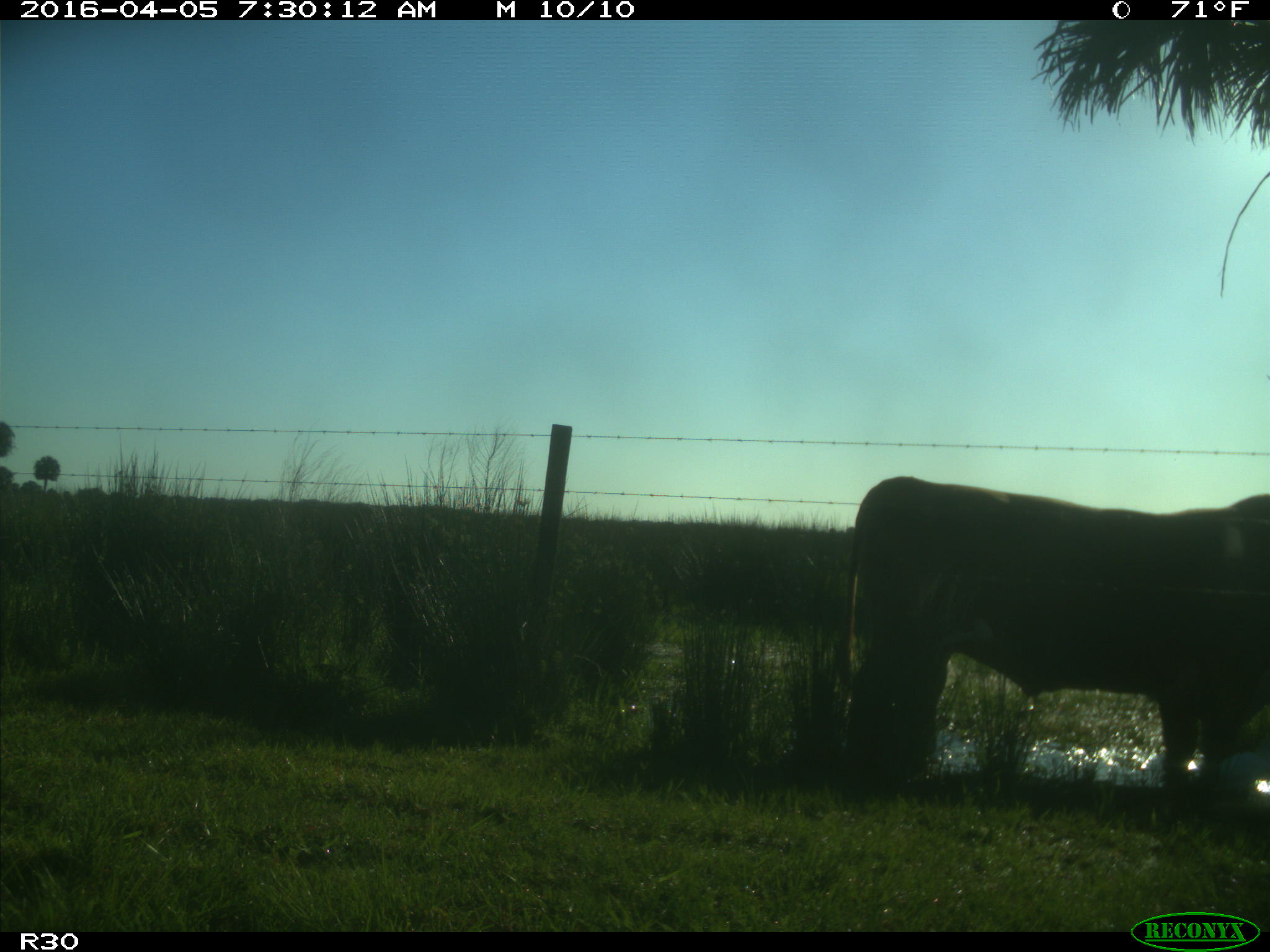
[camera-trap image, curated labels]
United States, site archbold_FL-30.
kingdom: Animalia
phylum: Chordata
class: Mammalia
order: Artiodactyla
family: Bovidae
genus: Bos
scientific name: Bos taurus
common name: domestic cow